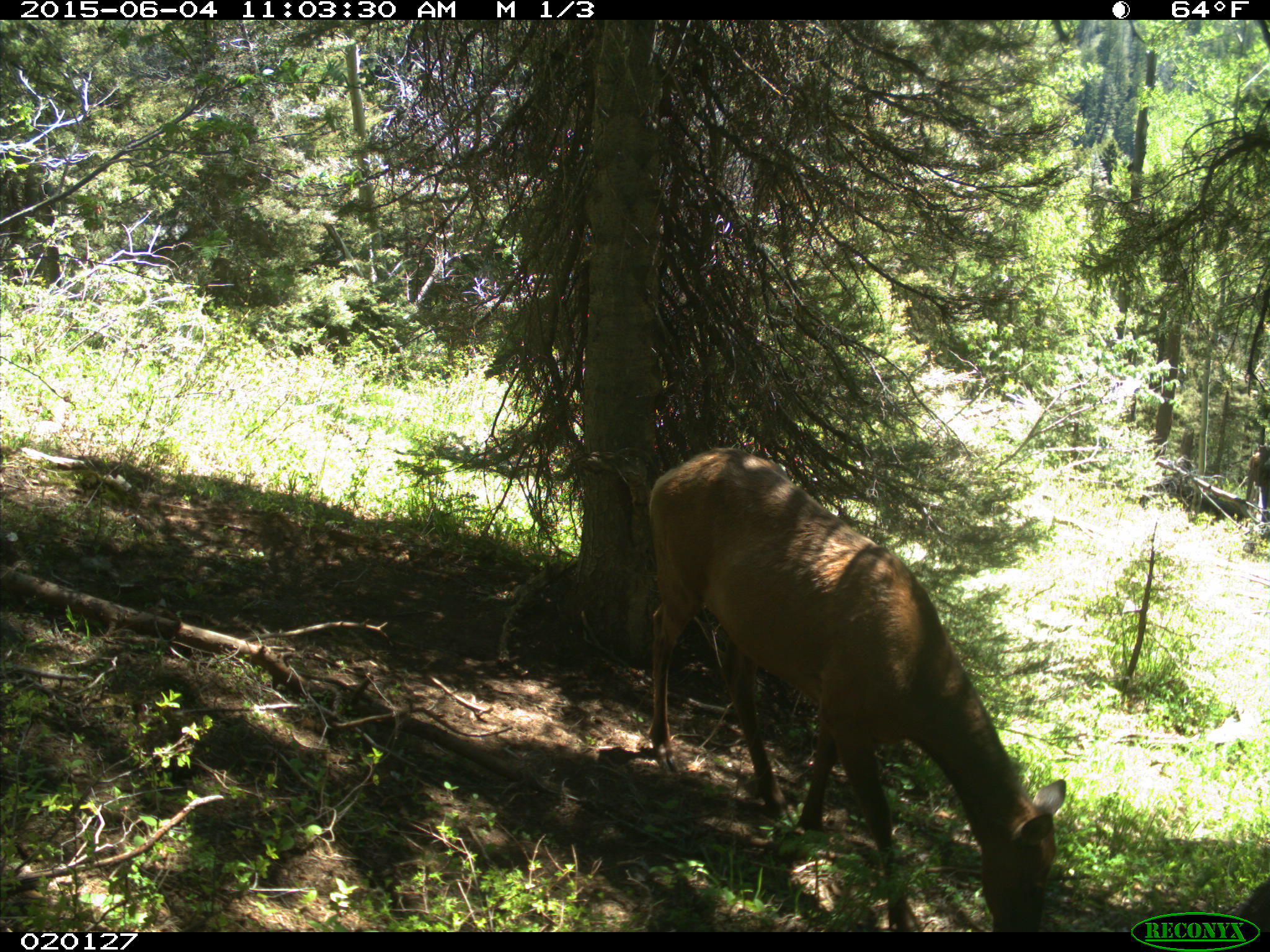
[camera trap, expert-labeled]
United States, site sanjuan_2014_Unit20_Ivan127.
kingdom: Animalia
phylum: Chordata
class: Mammalia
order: Artiodactyla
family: Cervidae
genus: Cervus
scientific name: Cervus elaphus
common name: red deer